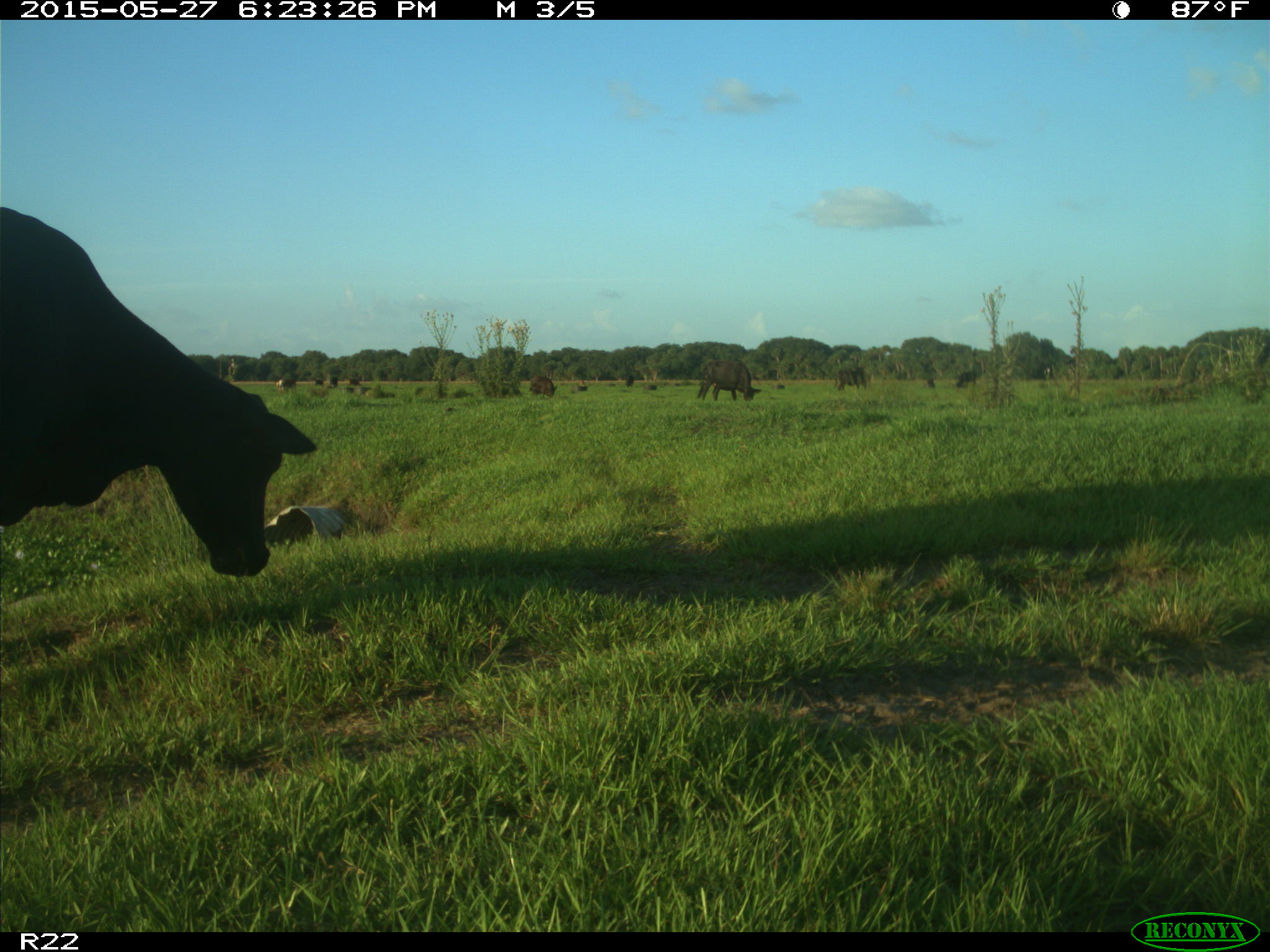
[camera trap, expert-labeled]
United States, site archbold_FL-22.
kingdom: Animalia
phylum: Chordata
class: Mammalia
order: Artiodactyla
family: Bovidae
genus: Bos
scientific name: Bos taurus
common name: domestic cow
Bos taurus (domestic cow).